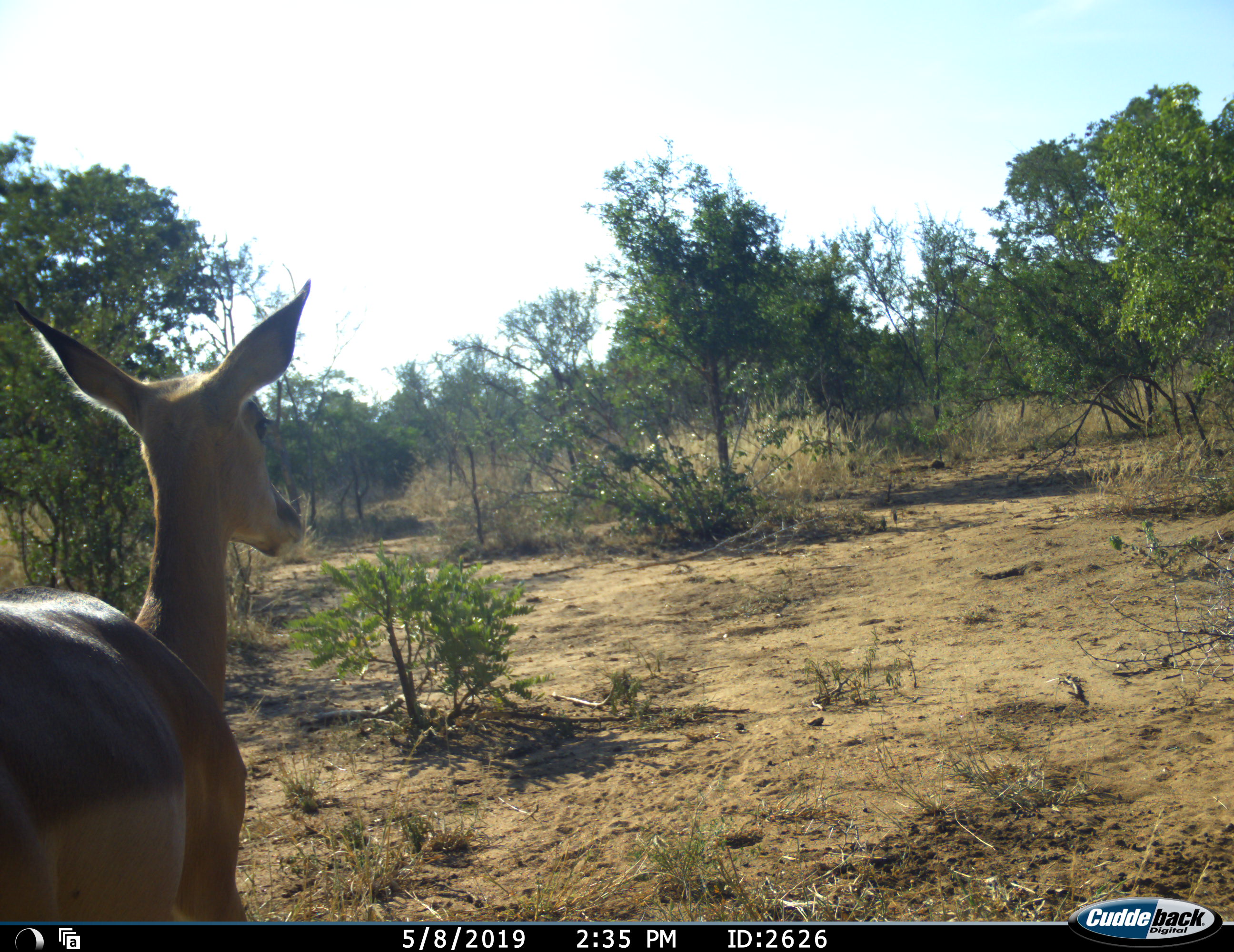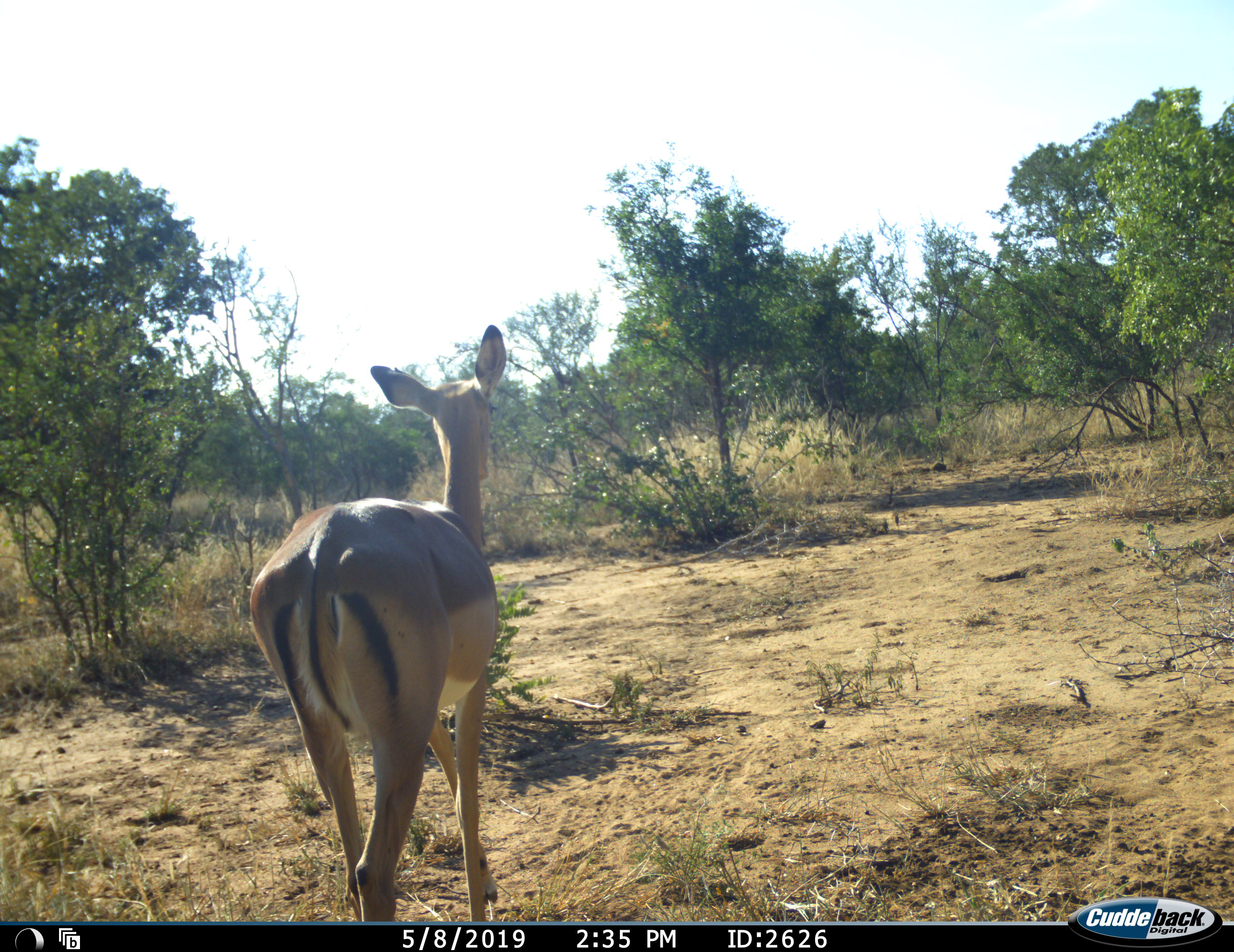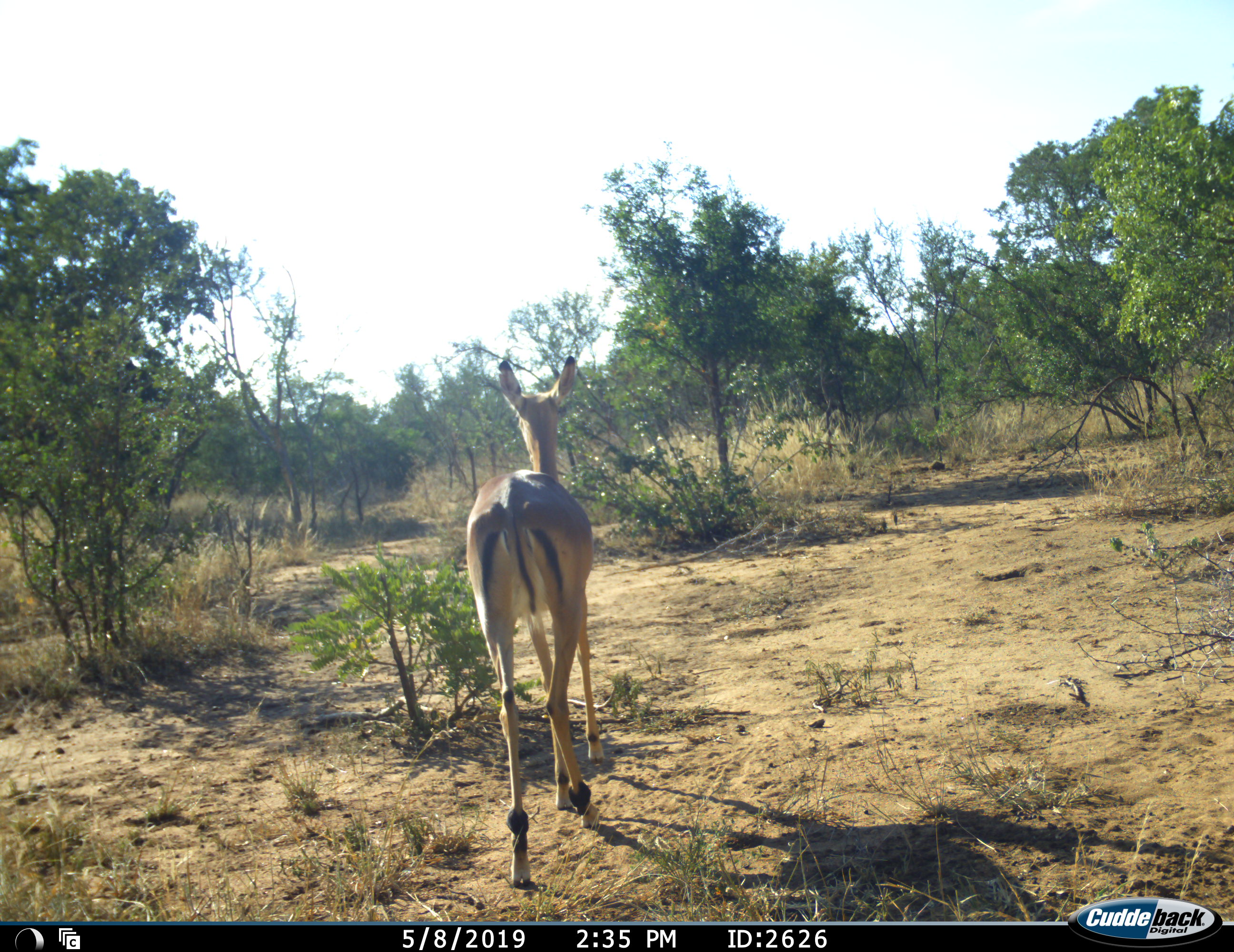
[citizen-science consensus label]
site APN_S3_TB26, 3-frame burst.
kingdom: Animalia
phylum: Chordata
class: Mammalia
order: Artiodactyla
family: Bovidae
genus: Aepyceros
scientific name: Aepyceros melampus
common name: impala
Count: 1.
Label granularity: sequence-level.